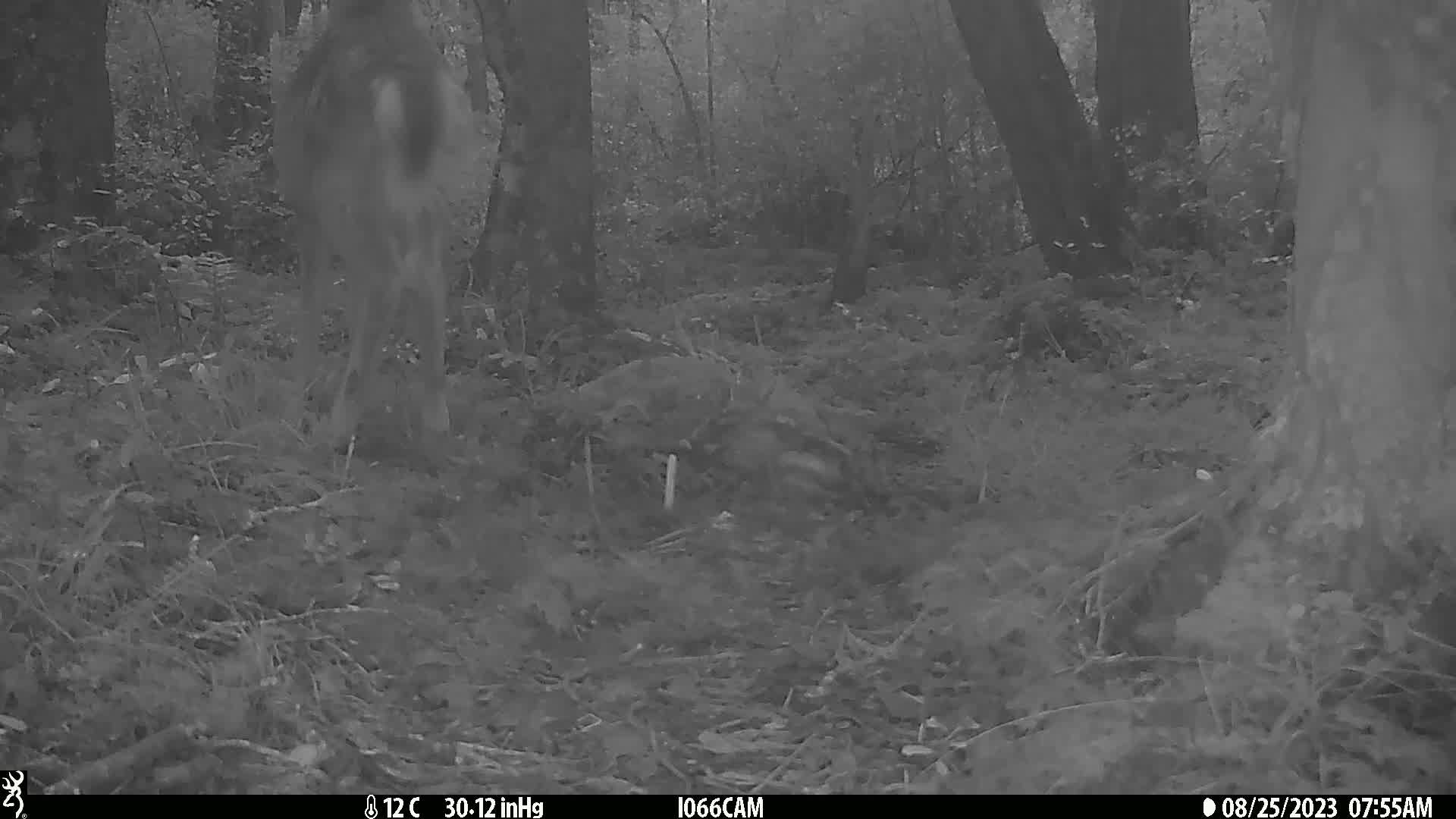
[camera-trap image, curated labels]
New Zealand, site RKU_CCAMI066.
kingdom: Animalia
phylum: Chordata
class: Mammalia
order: Artiodactyla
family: Cervidae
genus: Odocoileus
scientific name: Odocoileus virginianus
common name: white-tailed deer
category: white tailed deer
White tailed deer (white-tailed deer) (Odocoileus virginianus).